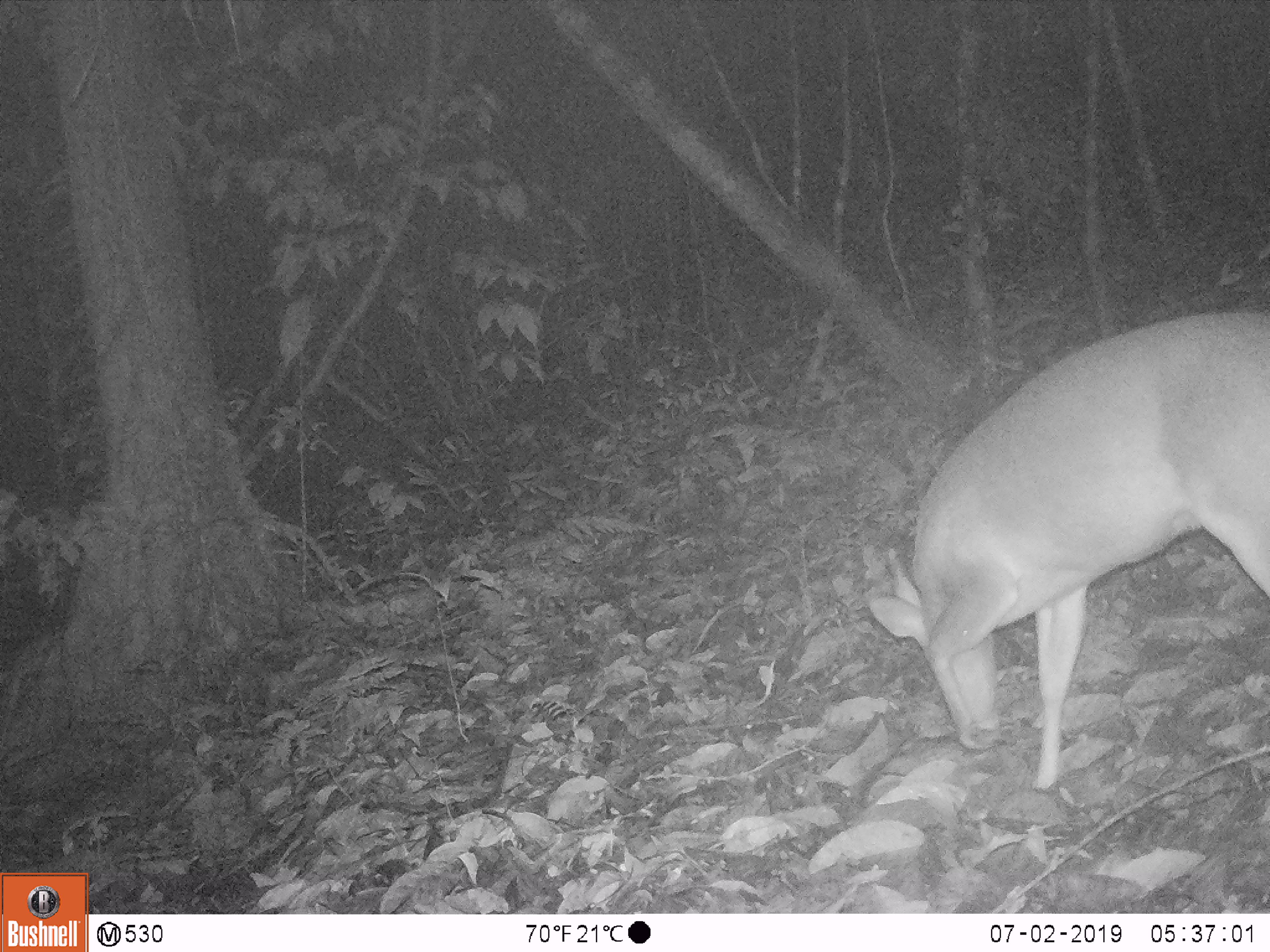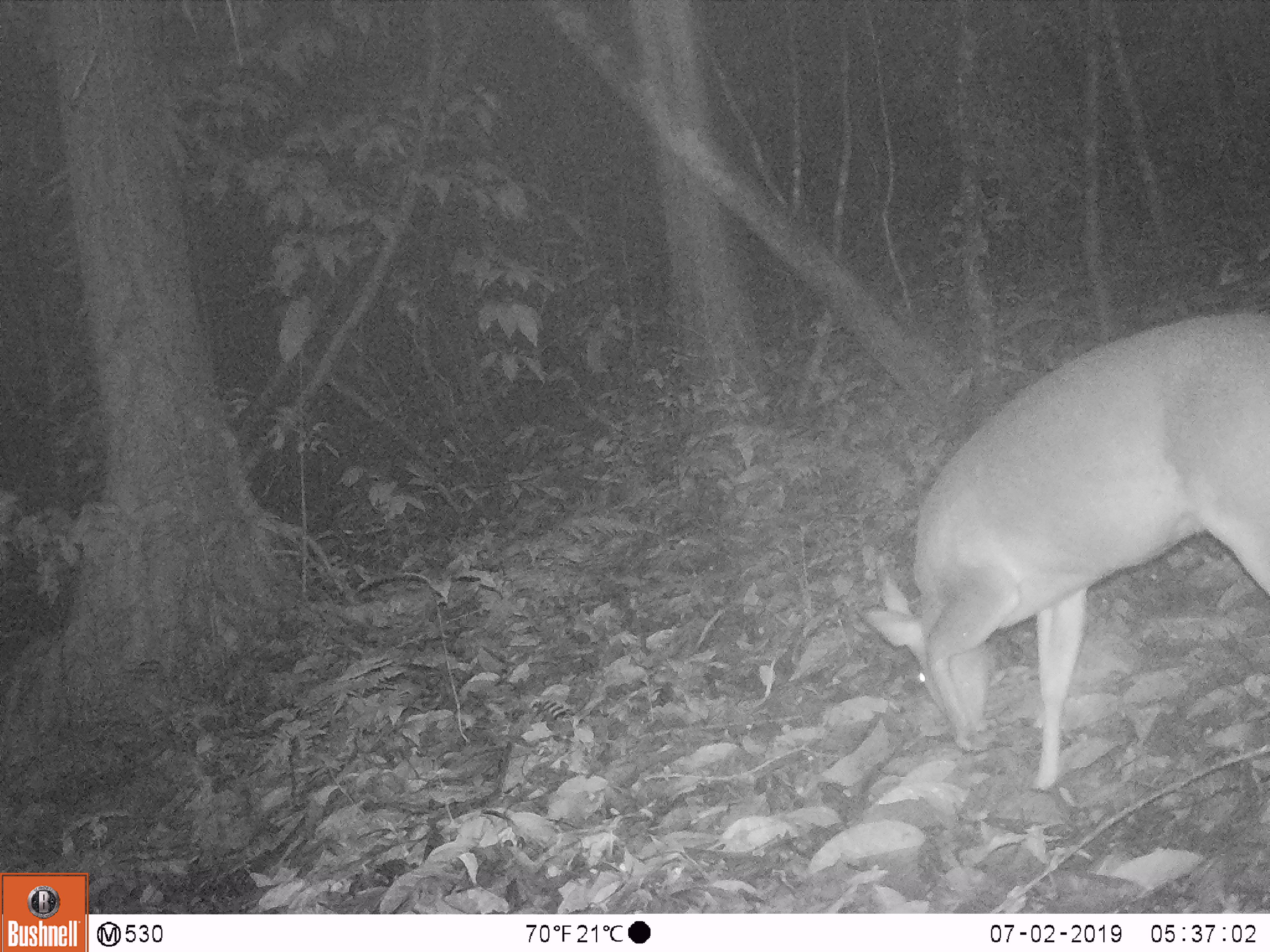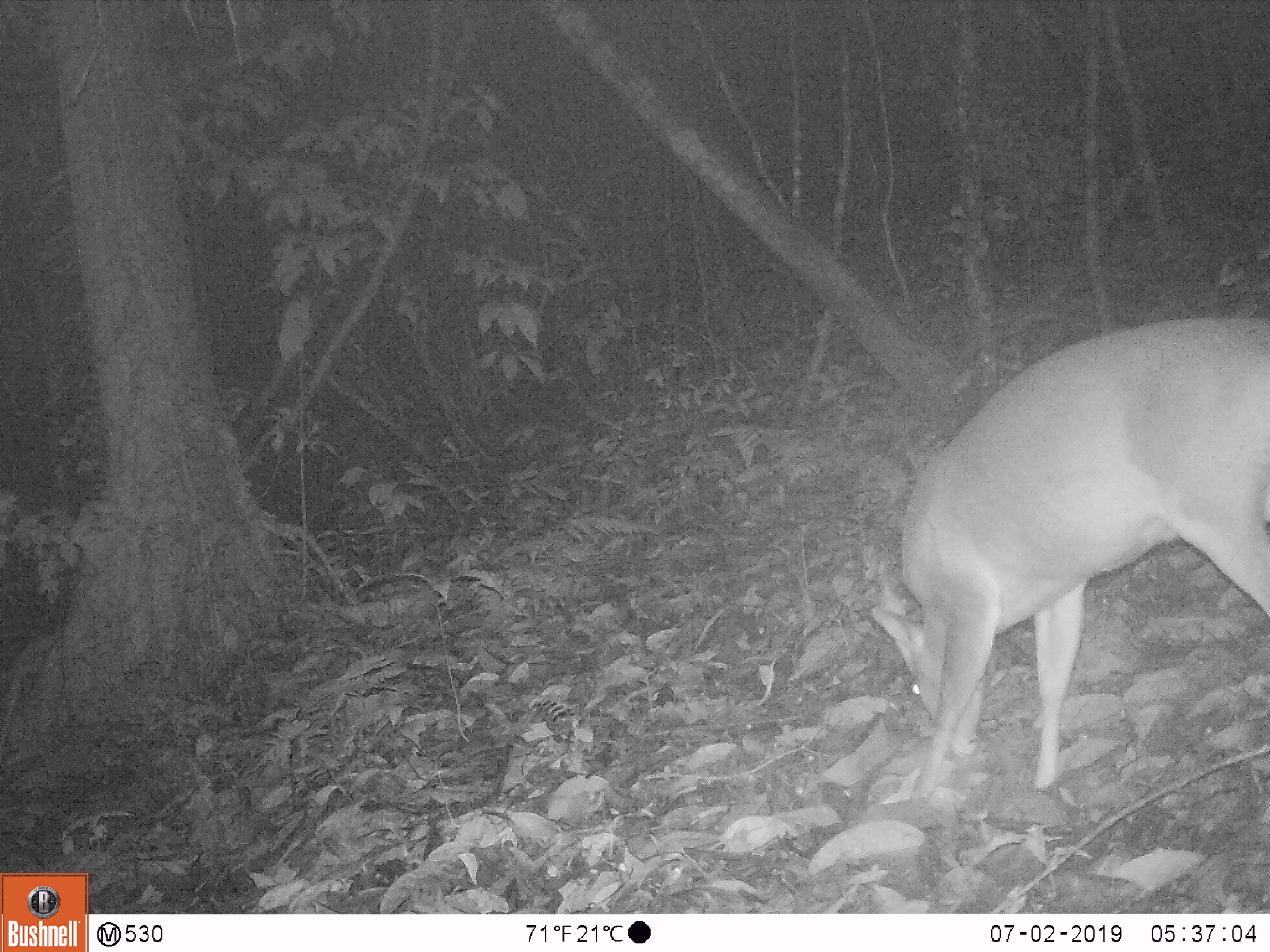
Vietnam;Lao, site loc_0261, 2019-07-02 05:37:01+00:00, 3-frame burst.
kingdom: Animalia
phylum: Chordata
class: Mammalia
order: Artiodactyla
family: Cervidae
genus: Muntiacus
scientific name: Muntiacus vuquangensis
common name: large-antlered muntjac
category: large antlered muntjac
Large antlered muntjac (large-antlered muntjac) (Muntiacus vuquangensis). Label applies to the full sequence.